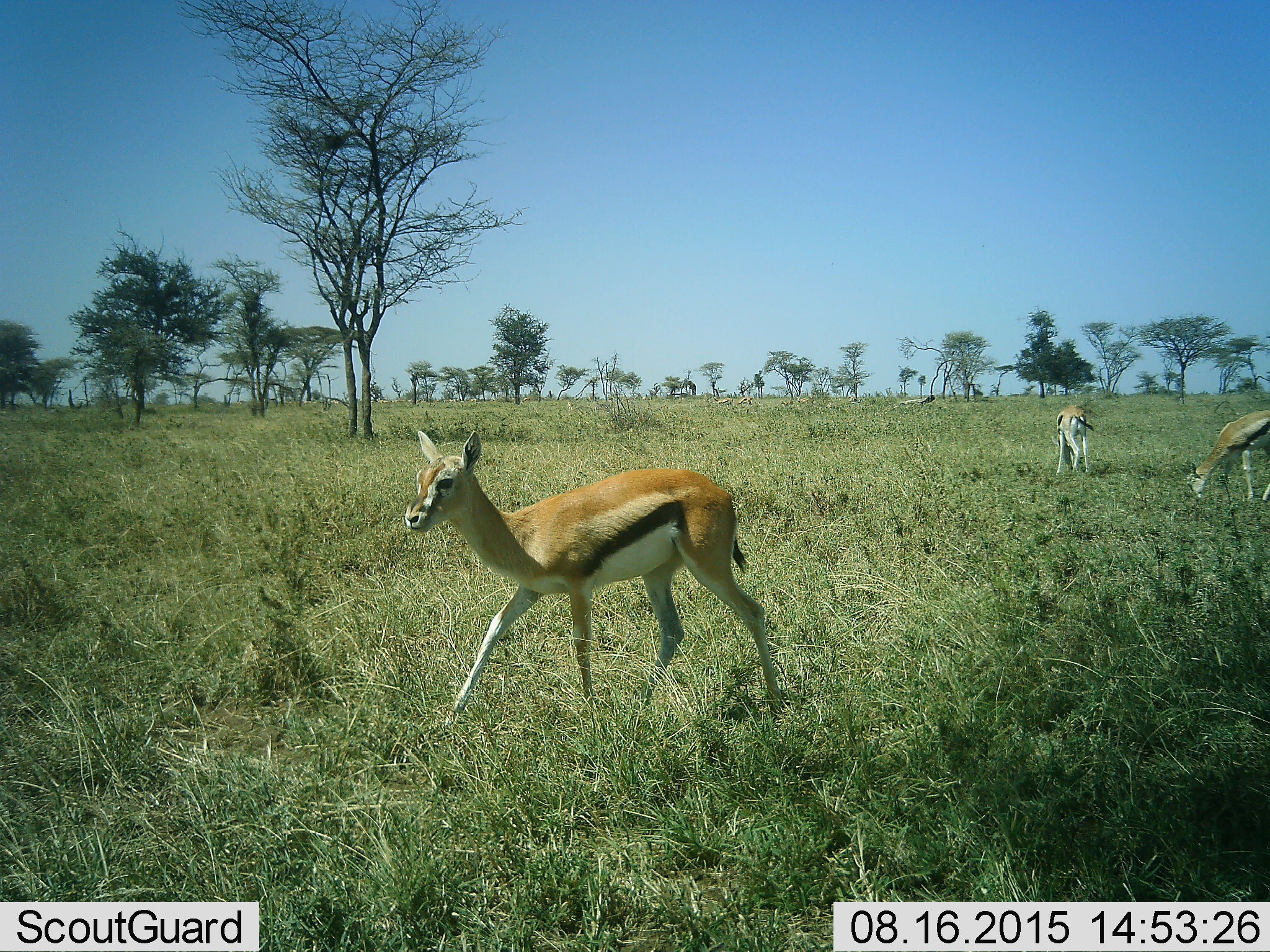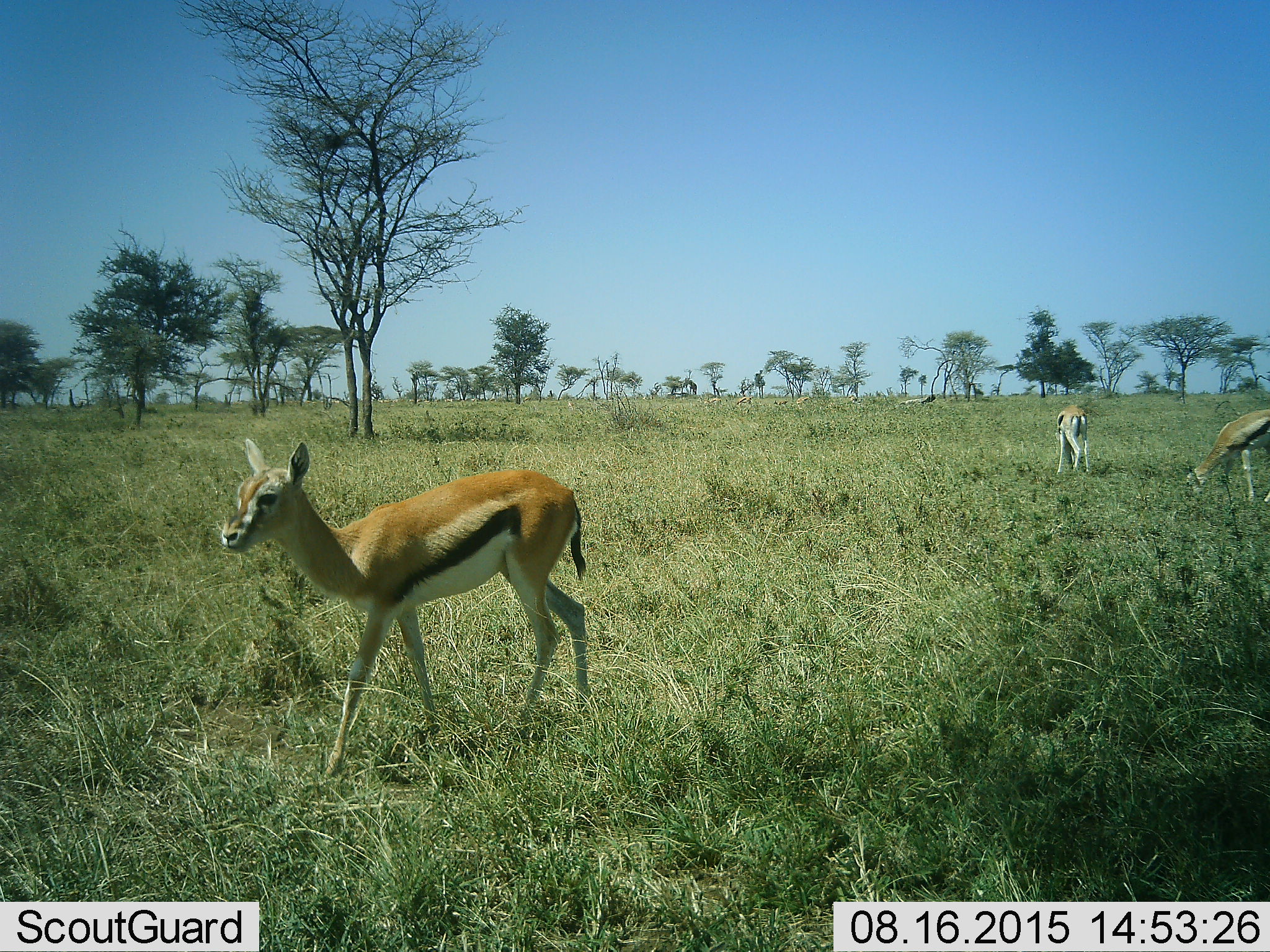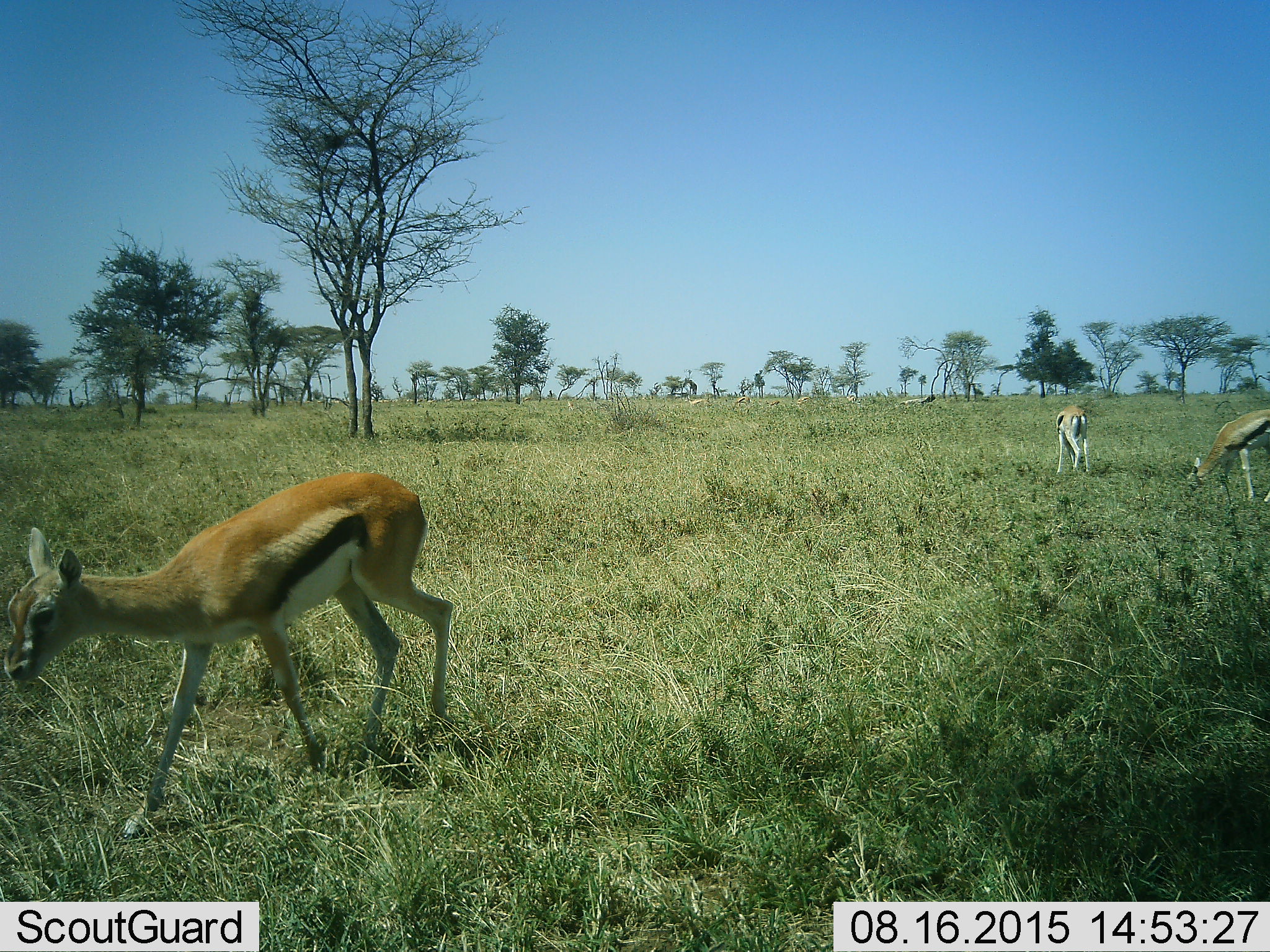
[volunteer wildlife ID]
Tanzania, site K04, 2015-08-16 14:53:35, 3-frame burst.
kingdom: Animalia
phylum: Chordata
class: Mammalia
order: Artiodactyla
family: Bovidae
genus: Eudorcas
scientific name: Eudorcas thomsonii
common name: thomson's gazelle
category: gazellethomsons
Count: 3.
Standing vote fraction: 50%.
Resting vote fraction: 0%.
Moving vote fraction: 70%.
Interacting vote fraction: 0%.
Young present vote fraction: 0%.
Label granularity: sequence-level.